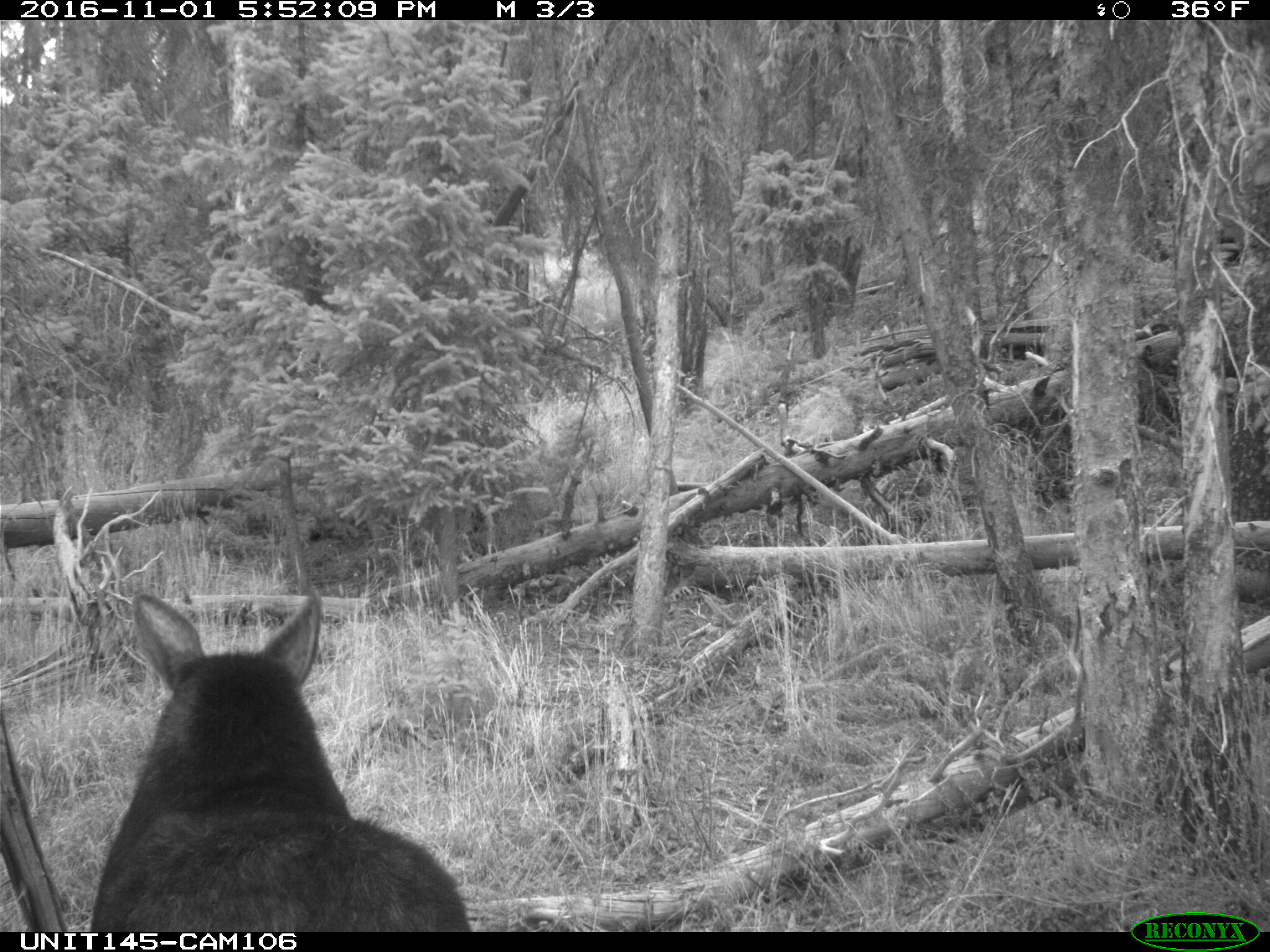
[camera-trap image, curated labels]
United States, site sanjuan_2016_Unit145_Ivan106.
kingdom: Animalia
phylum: Chordata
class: Mammalia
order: Artiodactyla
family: Cervidae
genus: Alces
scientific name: Alces alces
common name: moose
Alces alces (moose).